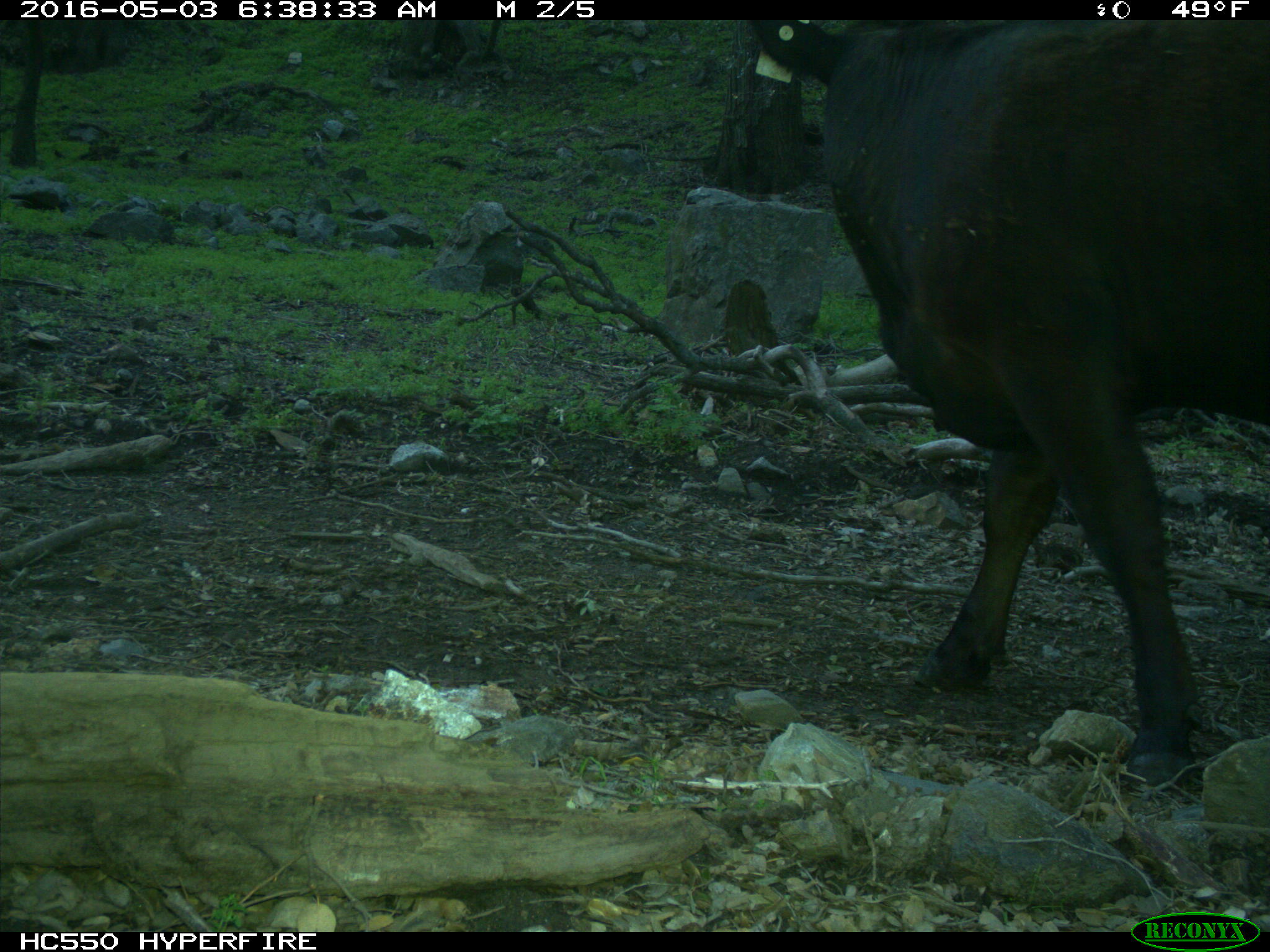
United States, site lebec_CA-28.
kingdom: Animalia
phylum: Chordata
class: Mammalia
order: Artiodactyla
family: Bovidae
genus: Bos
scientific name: Bos taurus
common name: domestic cow